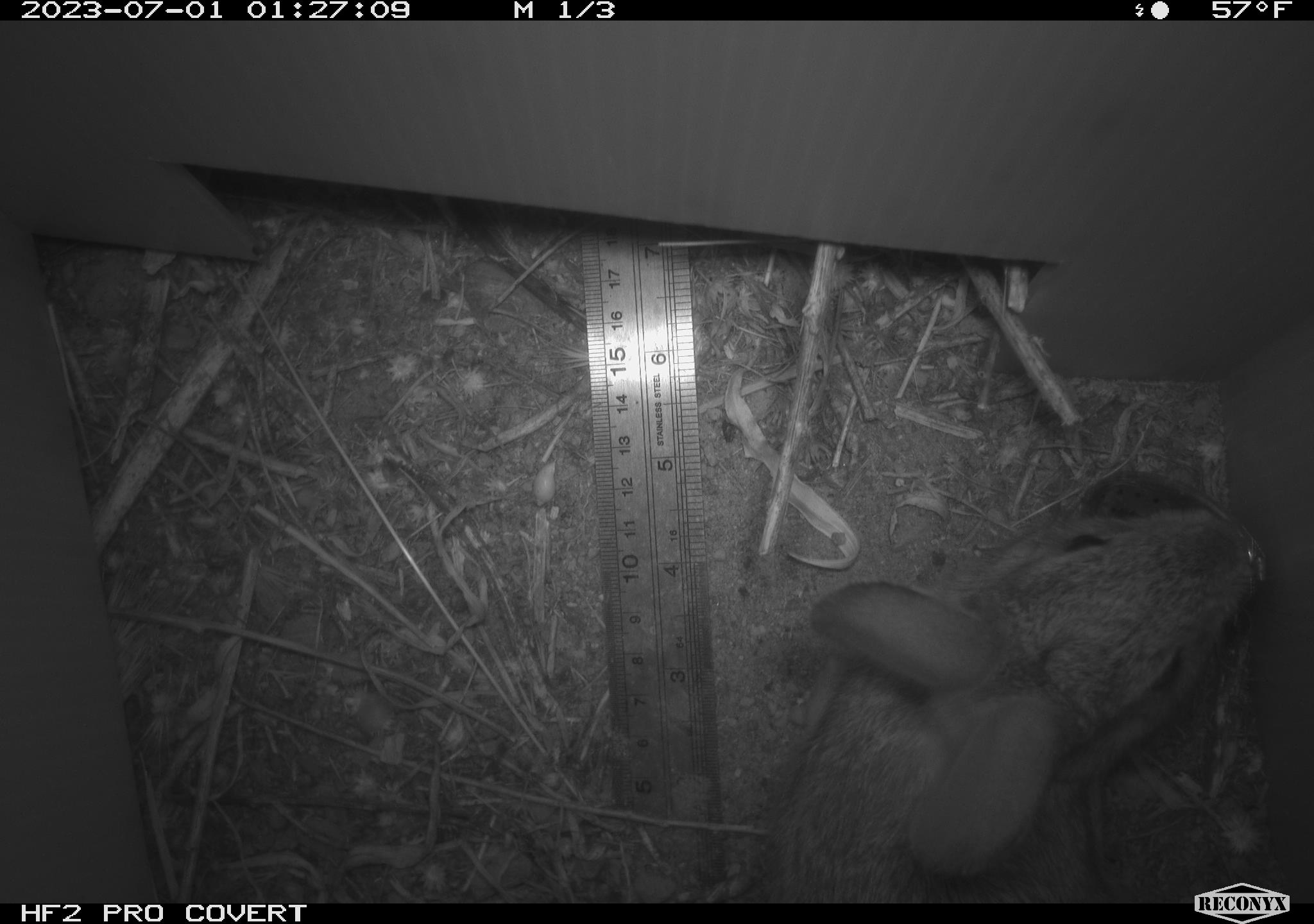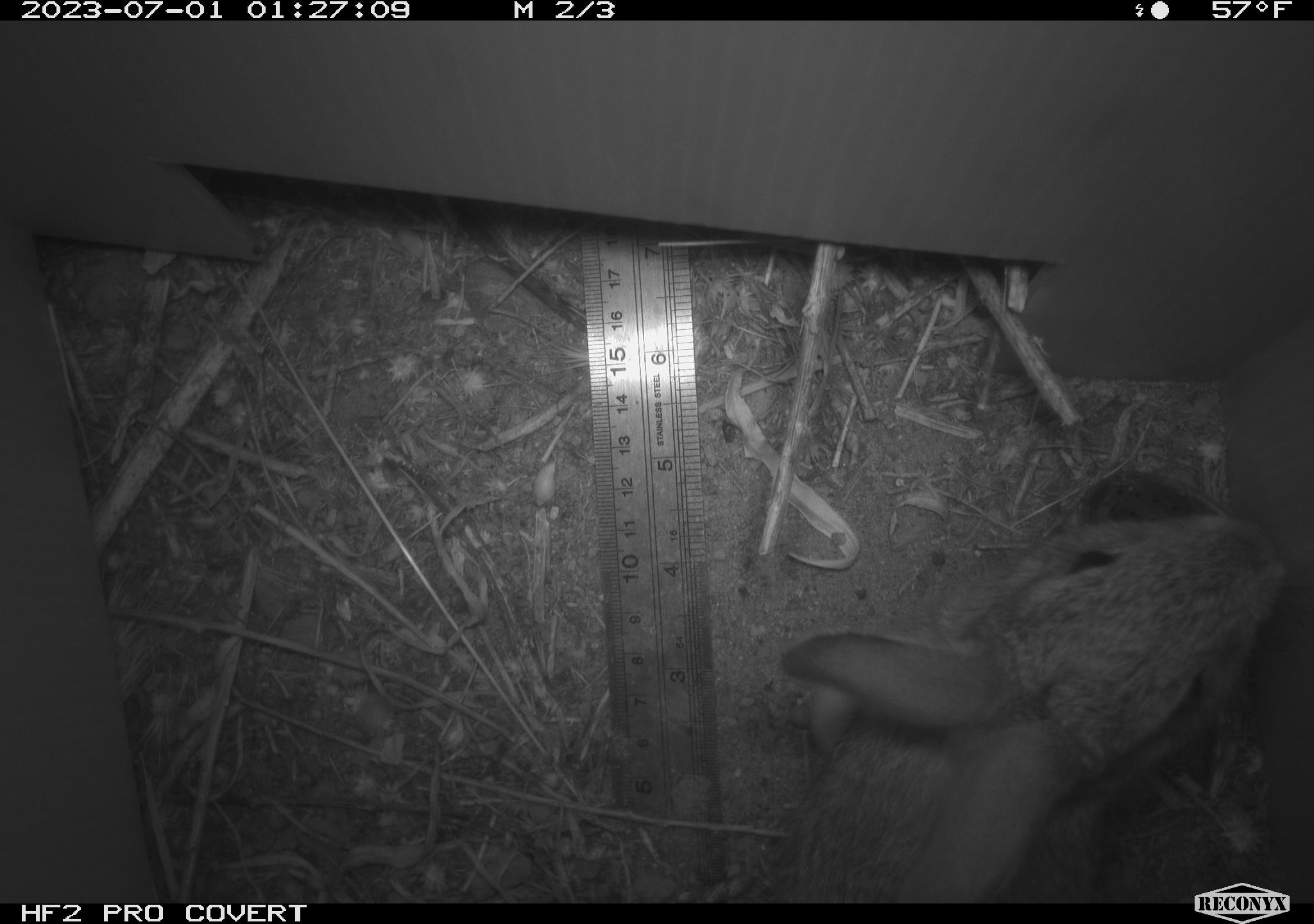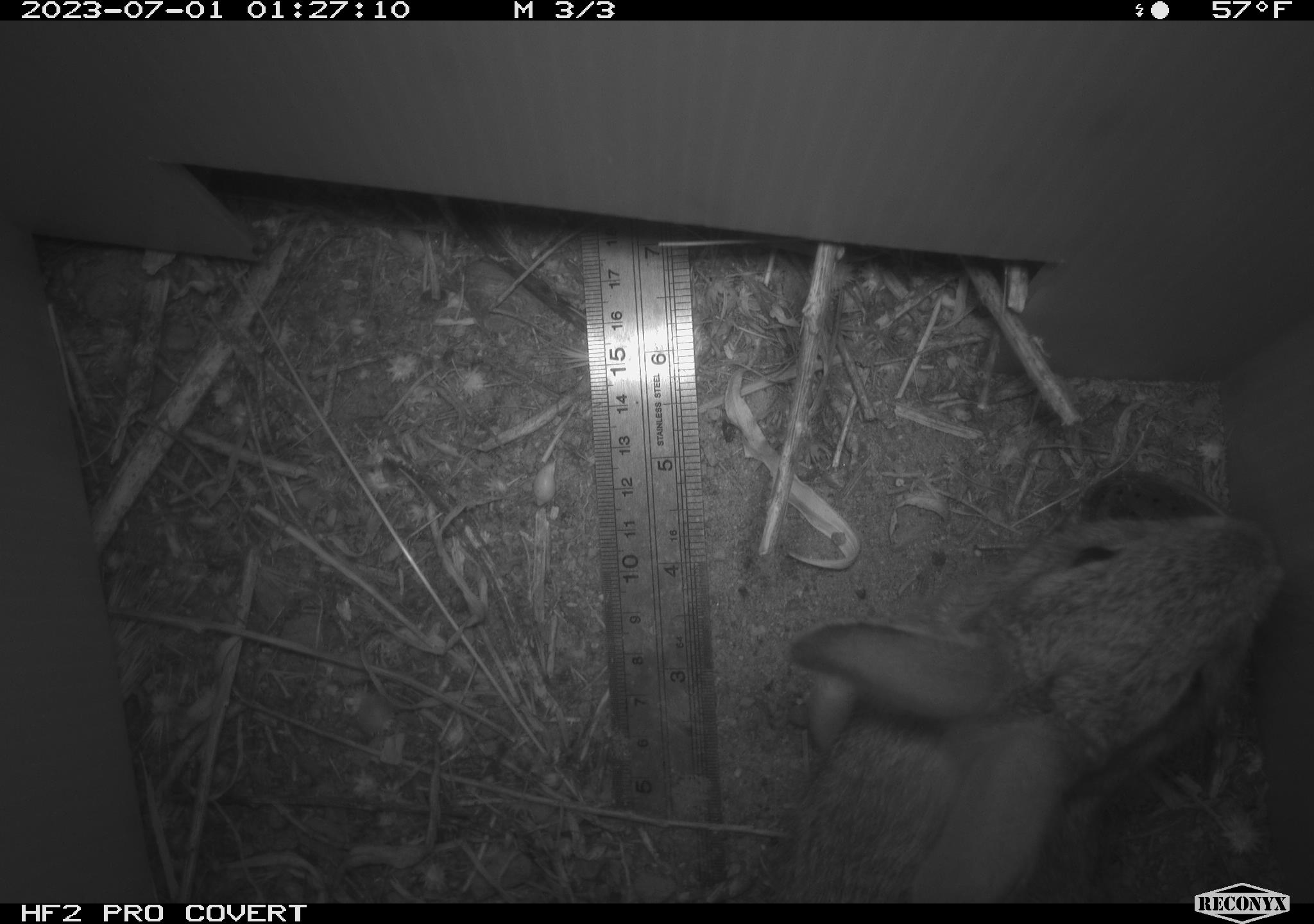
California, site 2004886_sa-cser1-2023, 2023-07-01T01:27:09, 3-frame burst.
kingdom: Animalia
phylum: Chordata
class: Mammalia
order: Lagomorpha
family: Leporidae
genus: Sylvilagus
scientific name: Sylvilagus bachmani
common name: brush rabbit